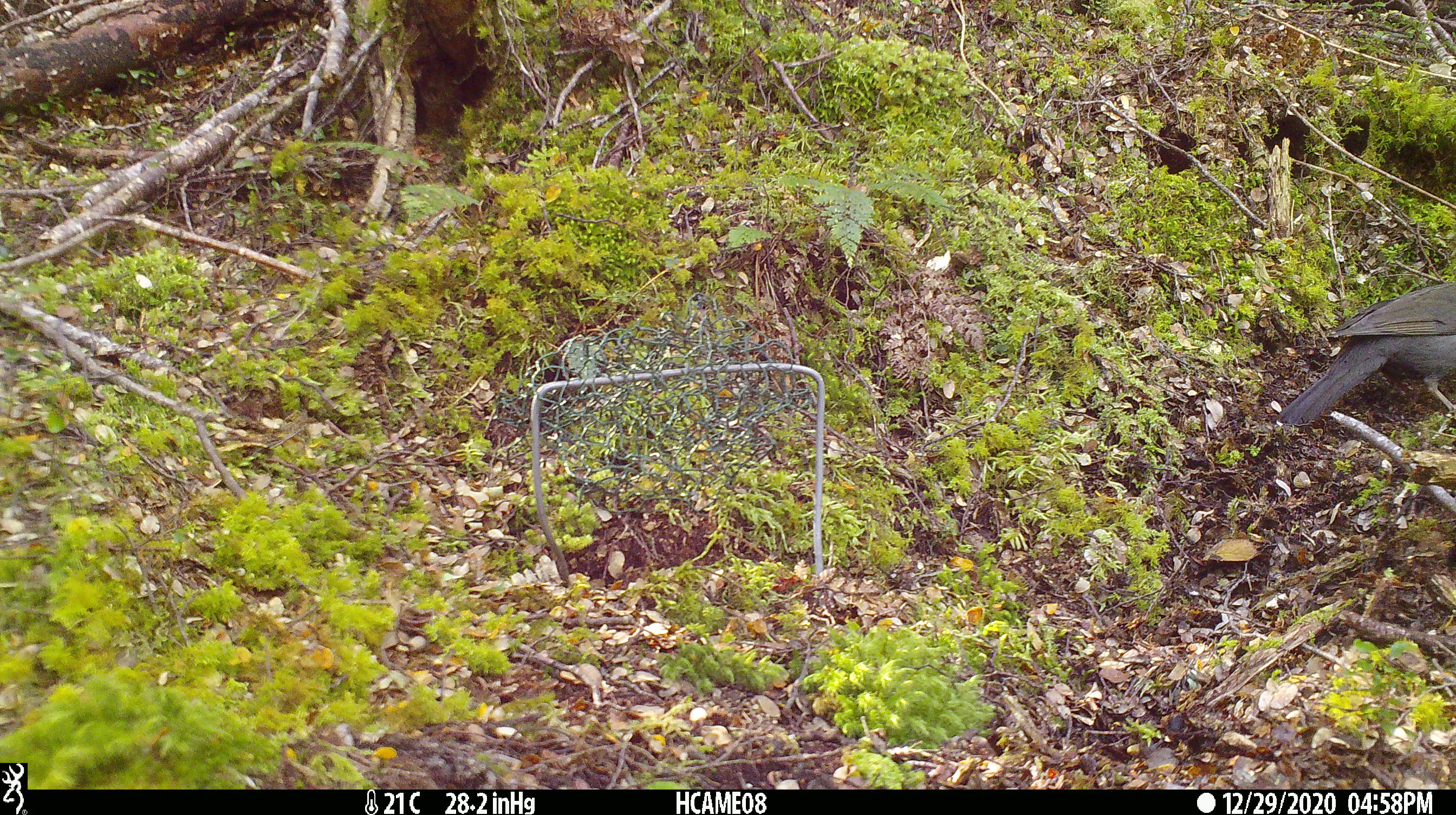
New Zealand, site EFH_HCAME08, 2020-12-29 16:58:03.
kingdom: Animalia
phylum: Chordata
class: Aves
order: Passeriformes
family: Turdidae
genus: Turdus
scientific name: Turdus merula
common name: eurasian blackbird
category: blackbird